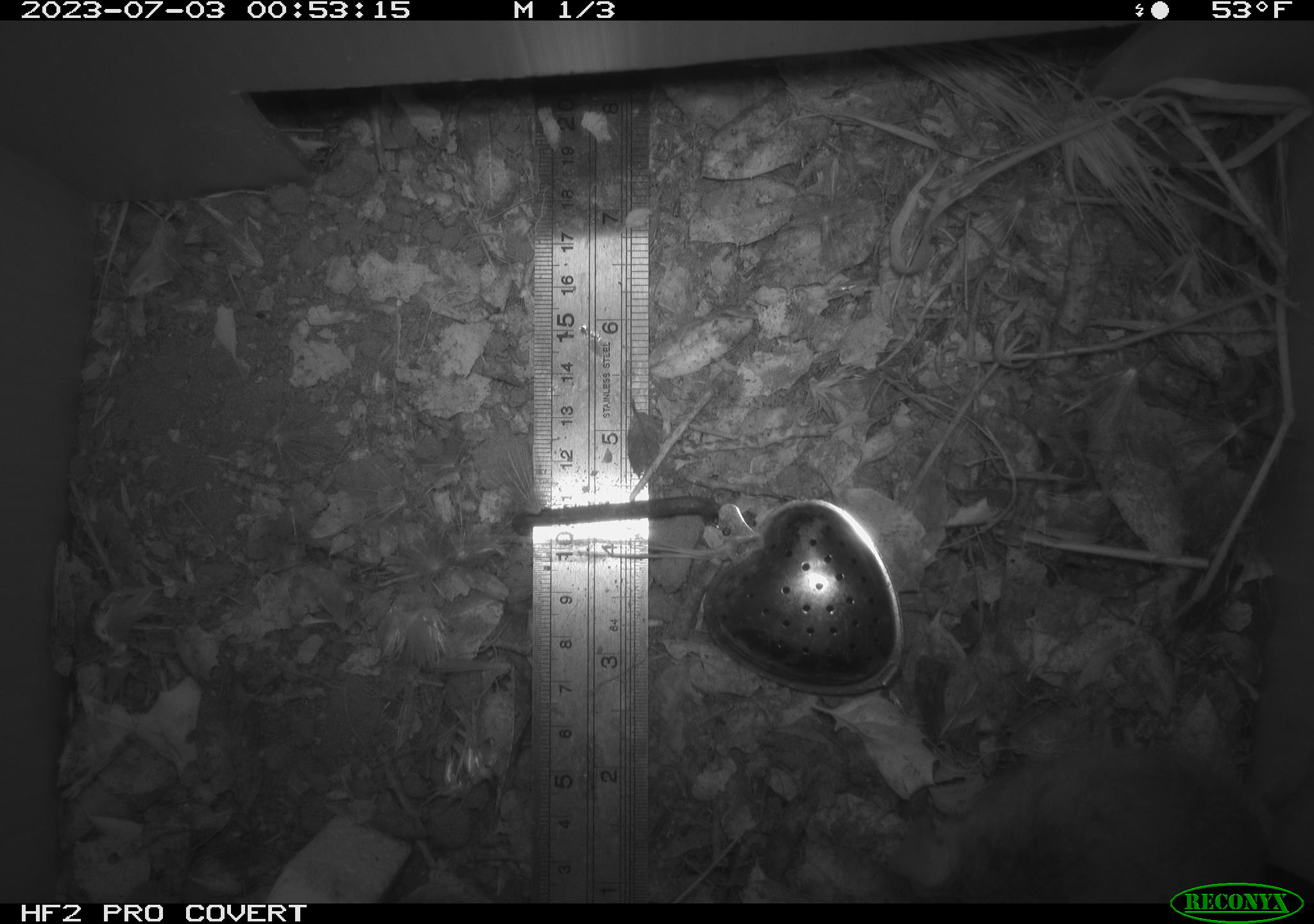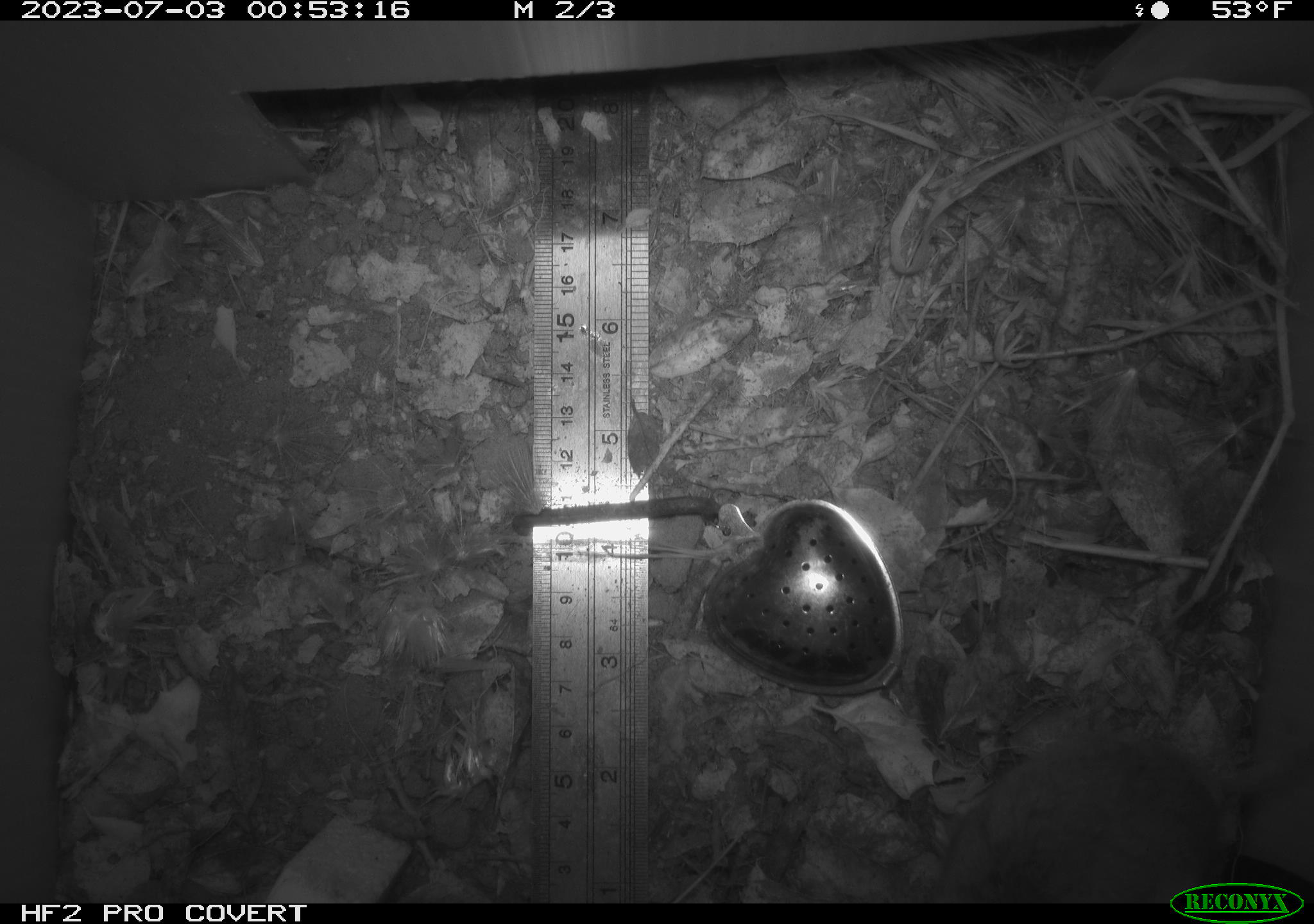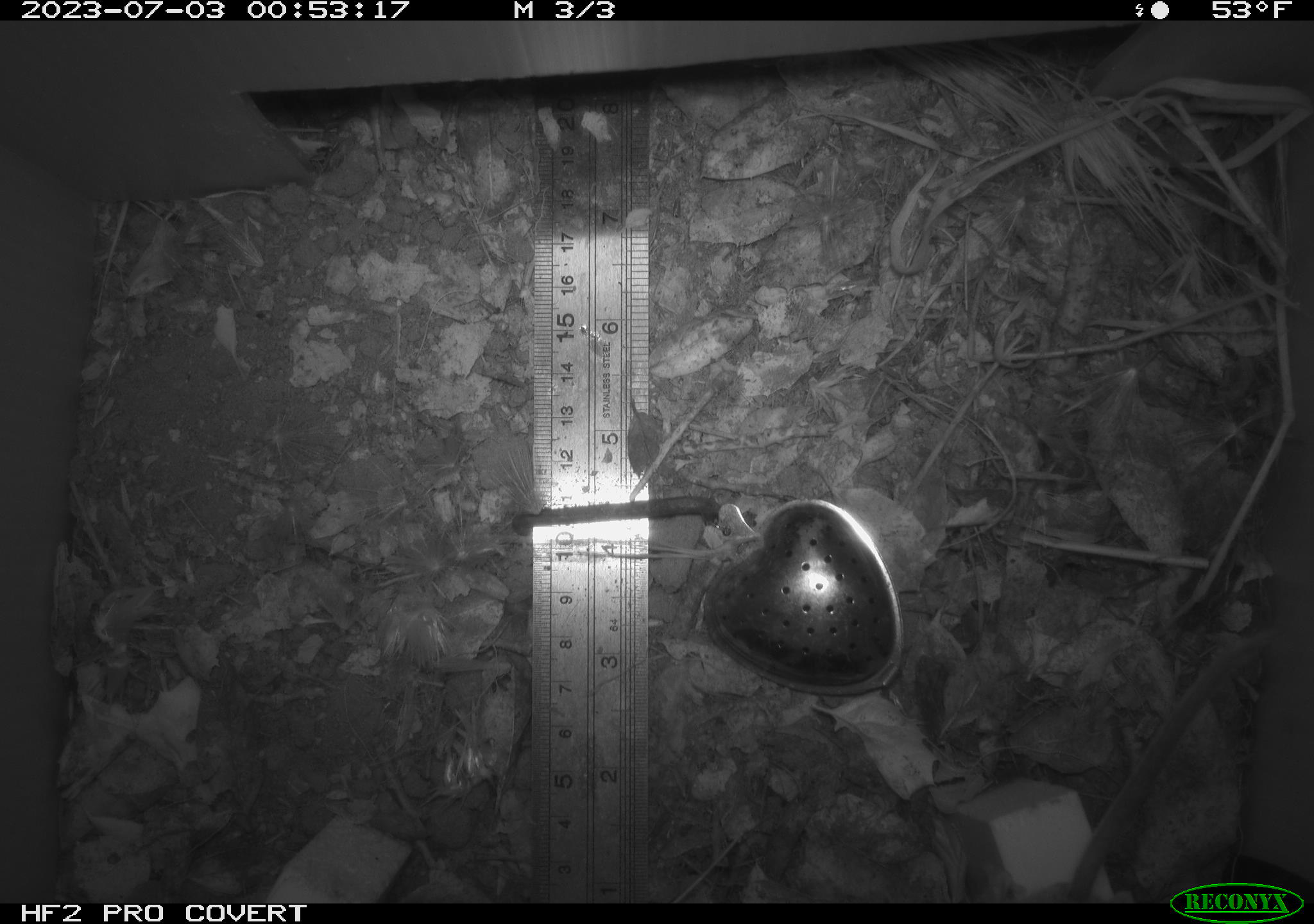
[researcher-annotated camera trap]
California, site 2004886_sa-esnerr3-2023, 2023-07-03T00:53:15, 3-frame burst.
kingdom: Animalia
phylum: Chordata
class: Mammalia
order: Rodentia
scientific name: Rodentia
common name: mouse species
Mouse species (Rodentia).